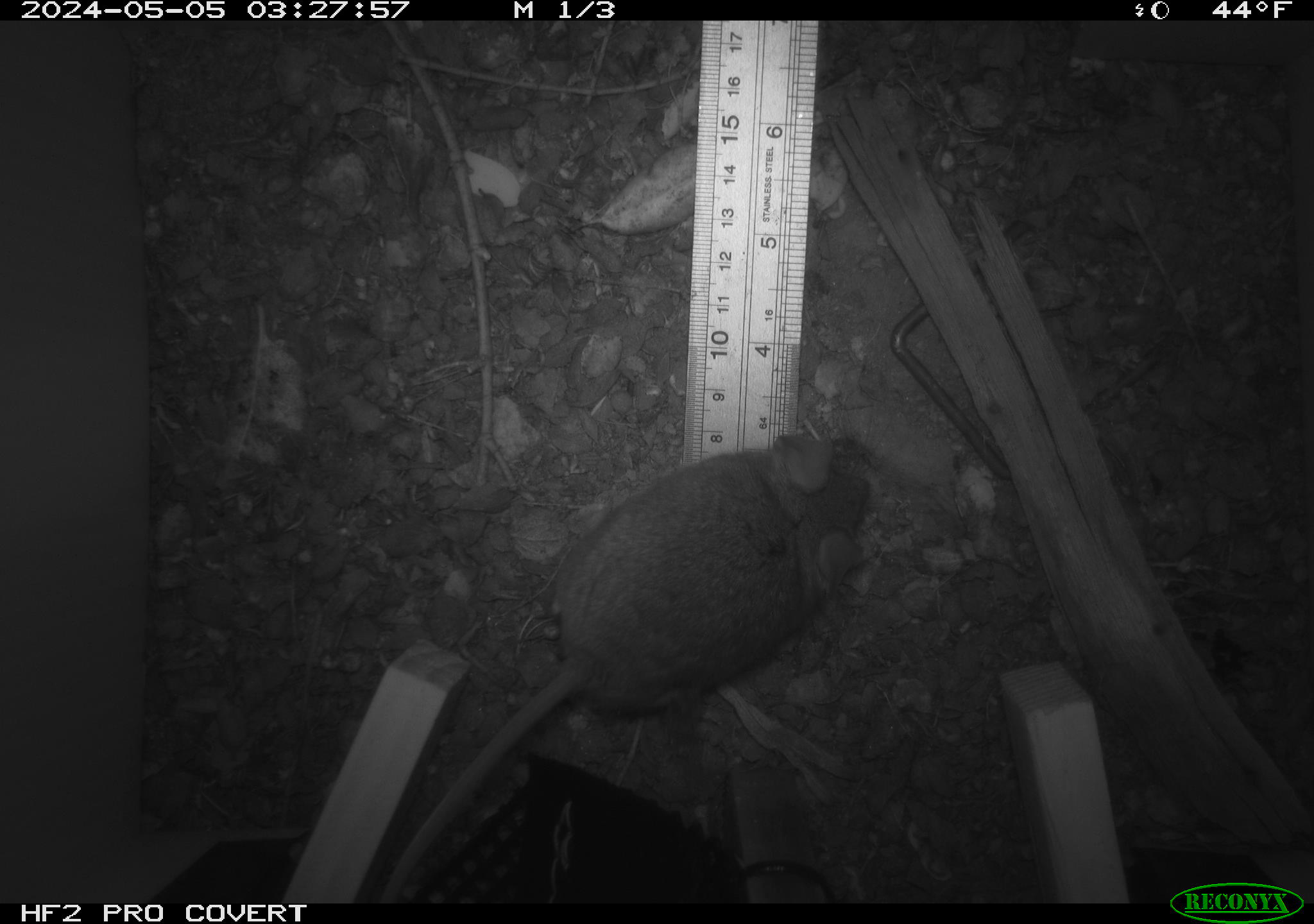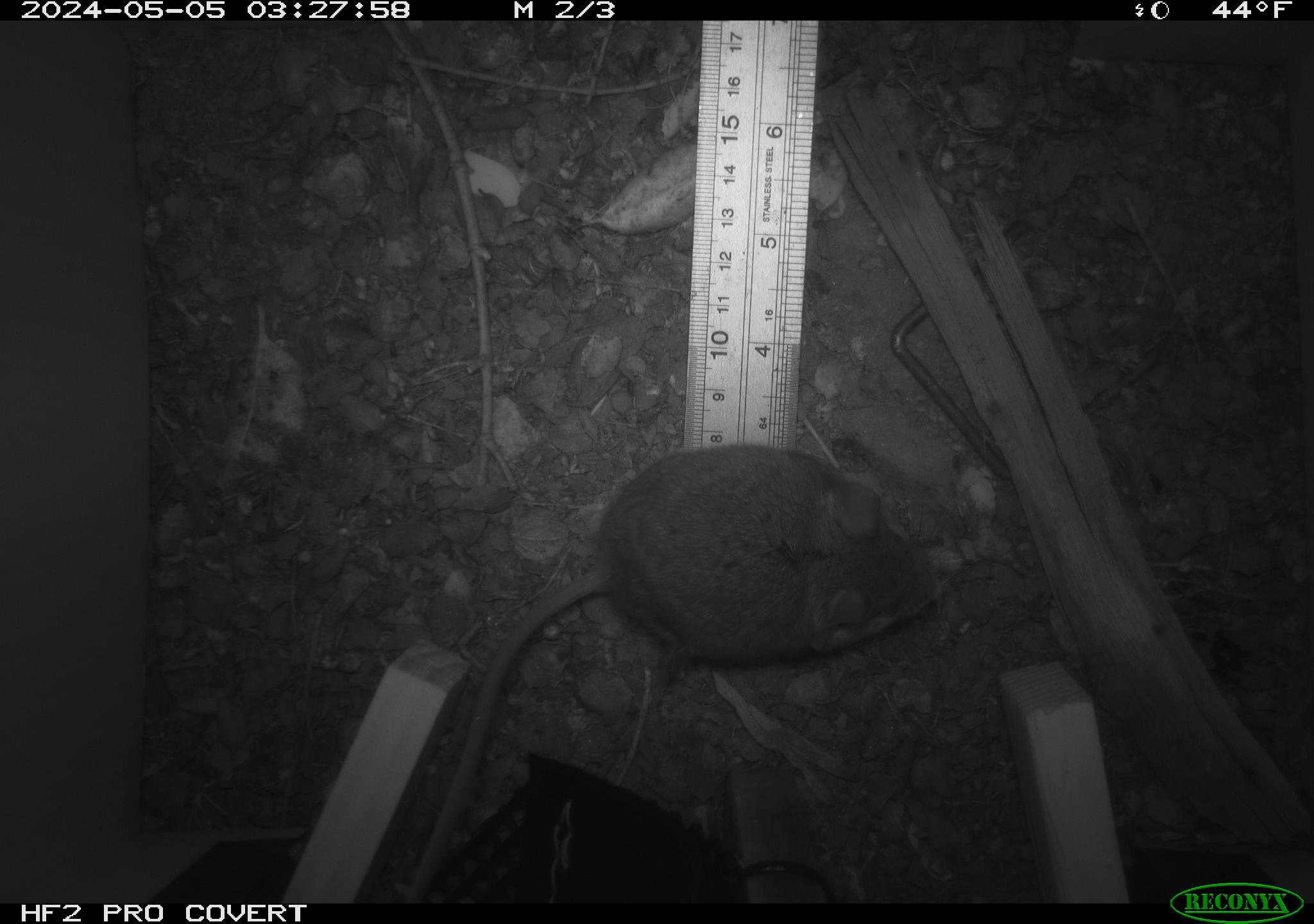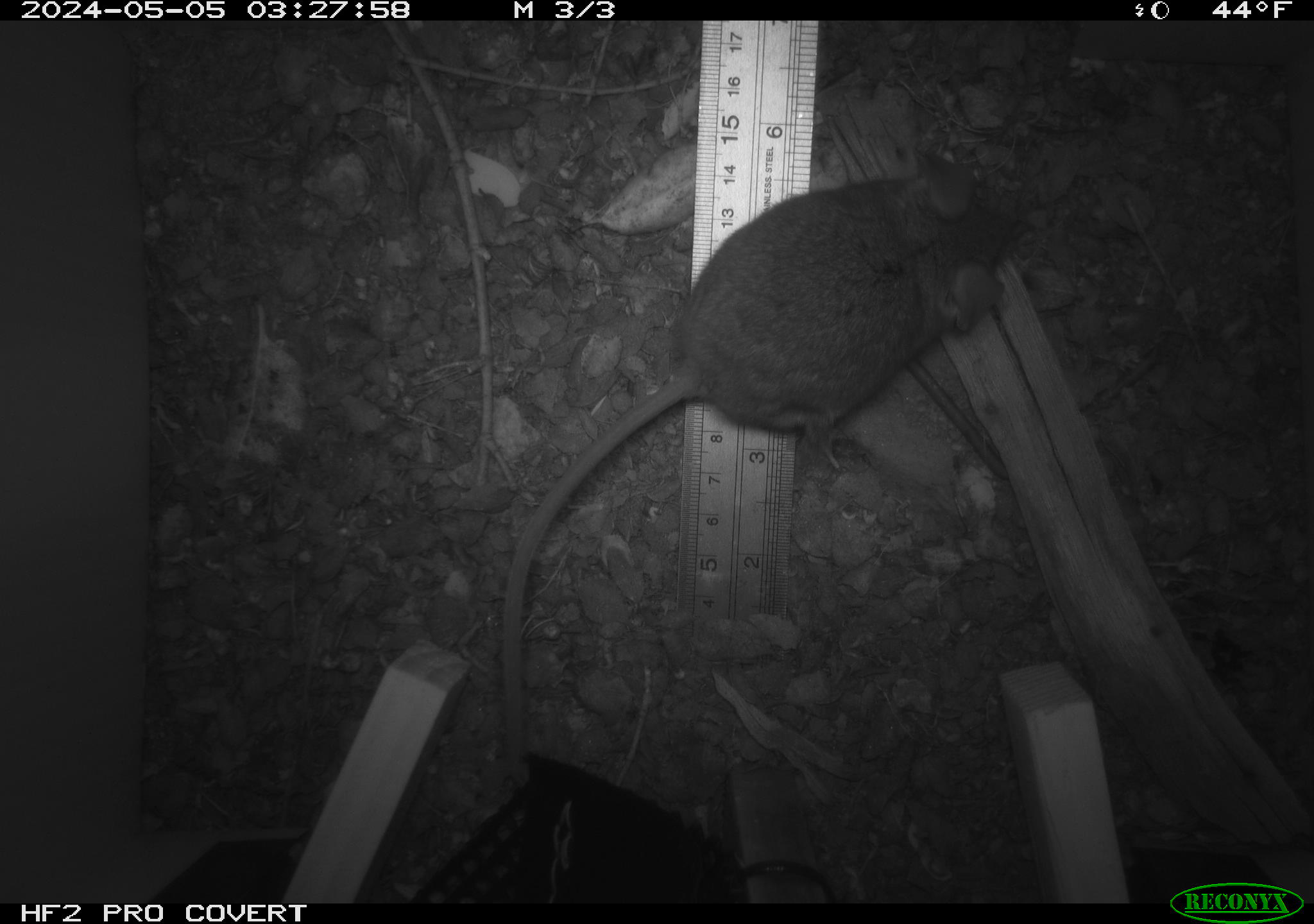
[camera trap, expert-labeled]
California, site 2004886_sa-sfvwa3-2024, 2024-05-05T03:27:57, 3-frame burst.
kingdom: Animalia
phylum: Chordata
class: Mammalia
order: Rodentia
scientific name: Rodentia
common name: mouse species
Mouse species (Rodentia).